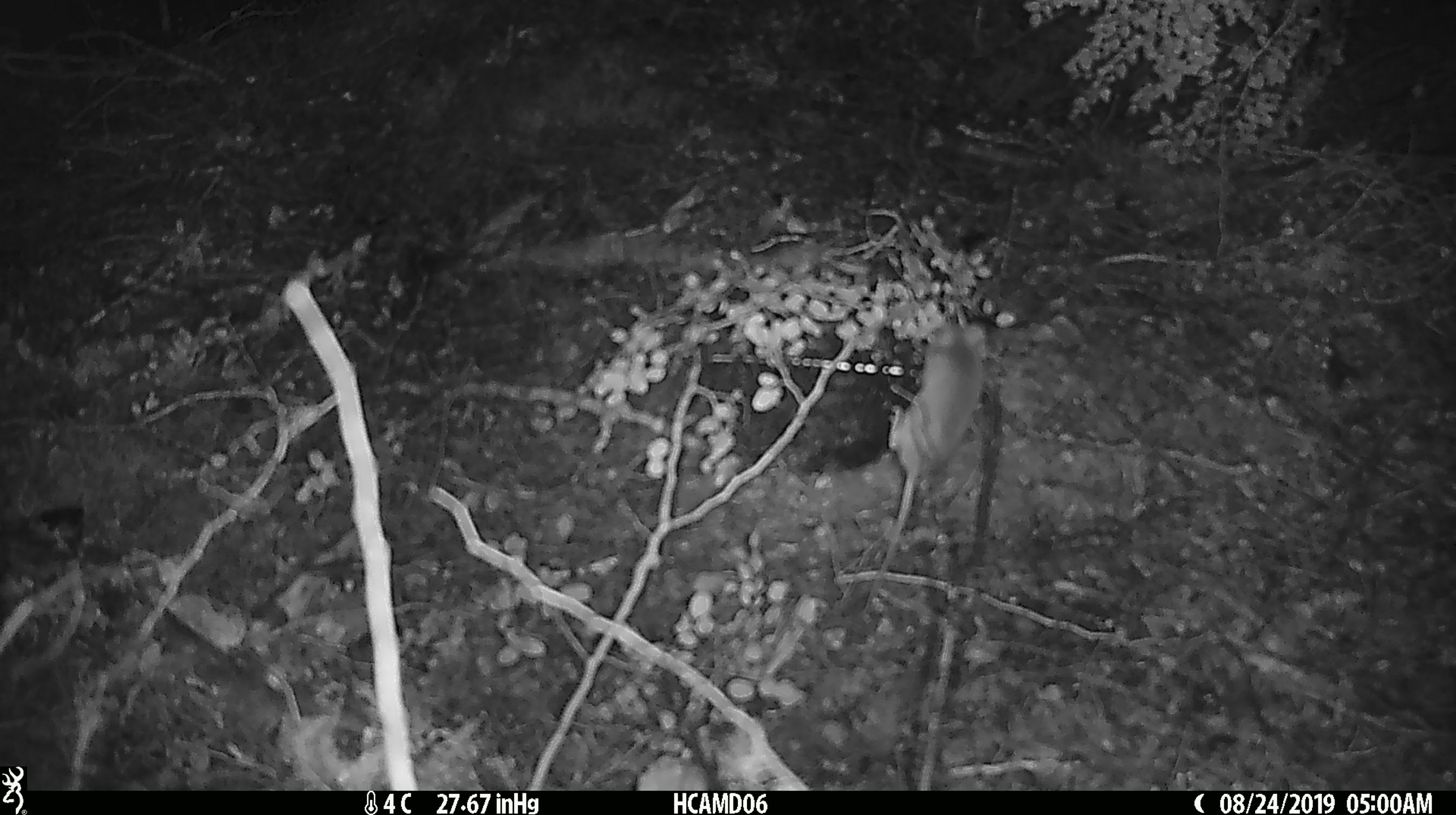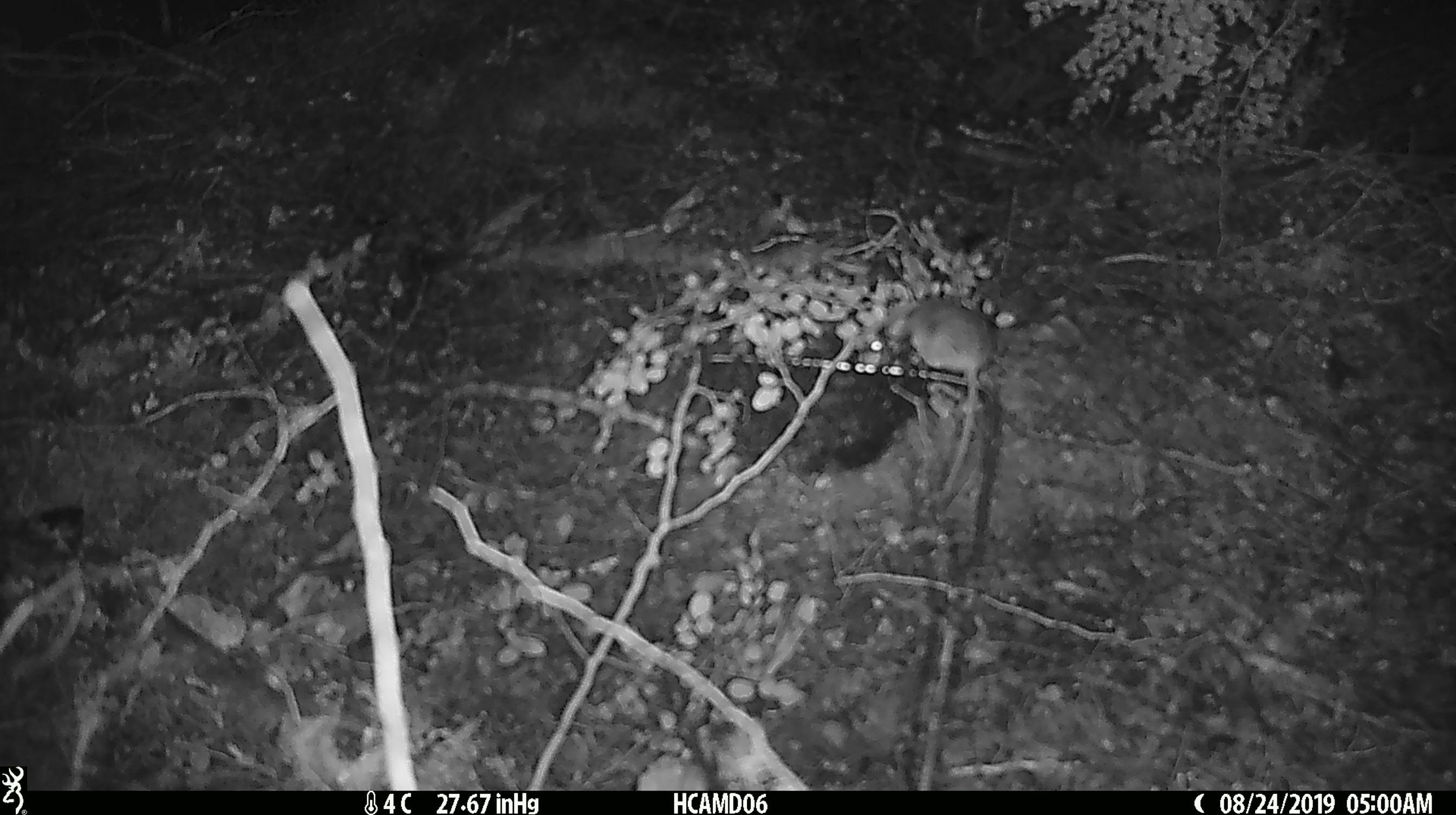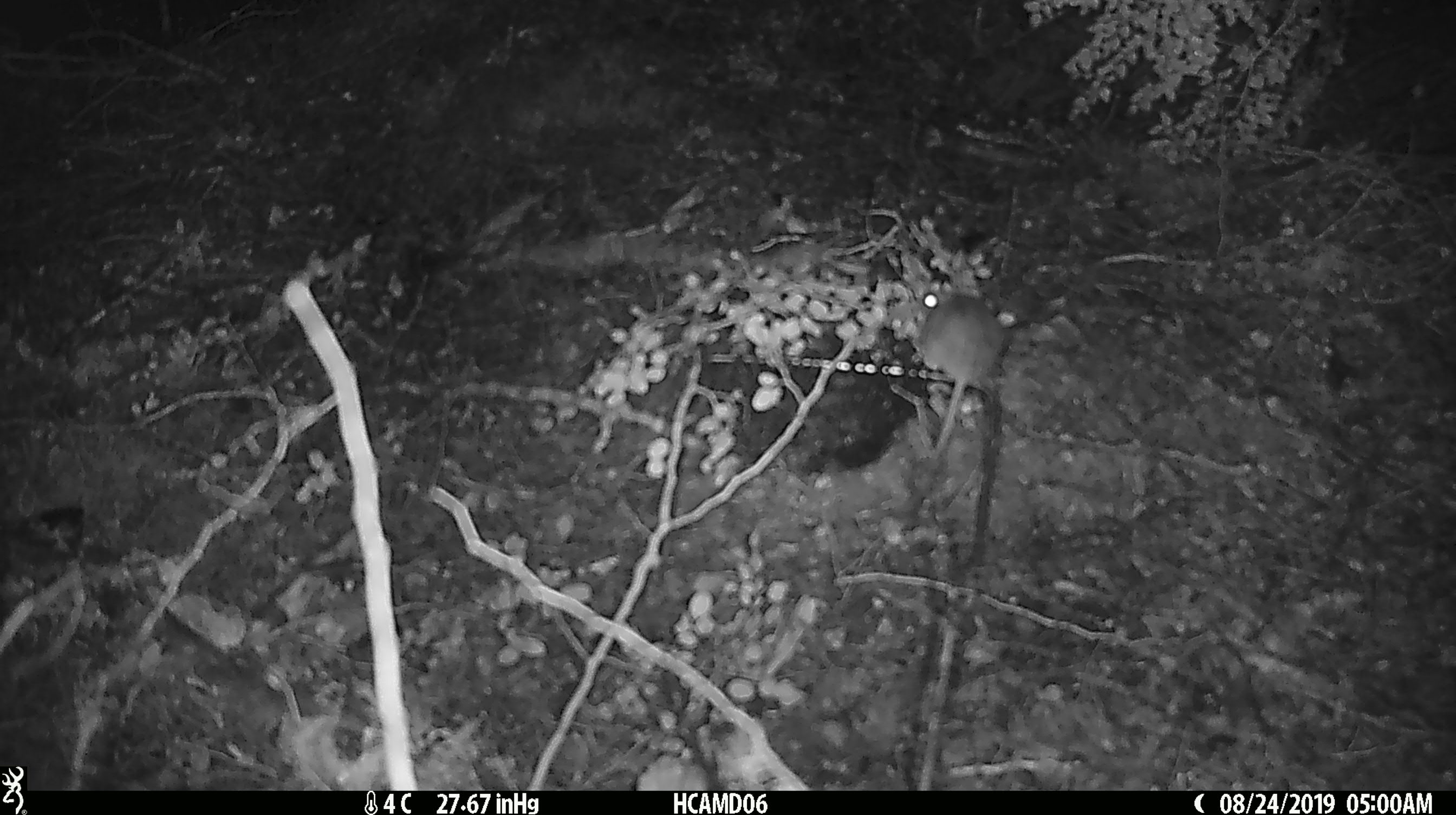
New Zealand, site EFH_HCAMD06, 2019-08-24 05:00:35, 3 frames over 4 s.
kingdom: Animalia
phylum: Chordata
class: Mammalia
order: Rodentia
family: Muridae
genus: Mus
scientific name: Mus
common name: mouse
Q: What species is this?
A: Mouse (Mus).